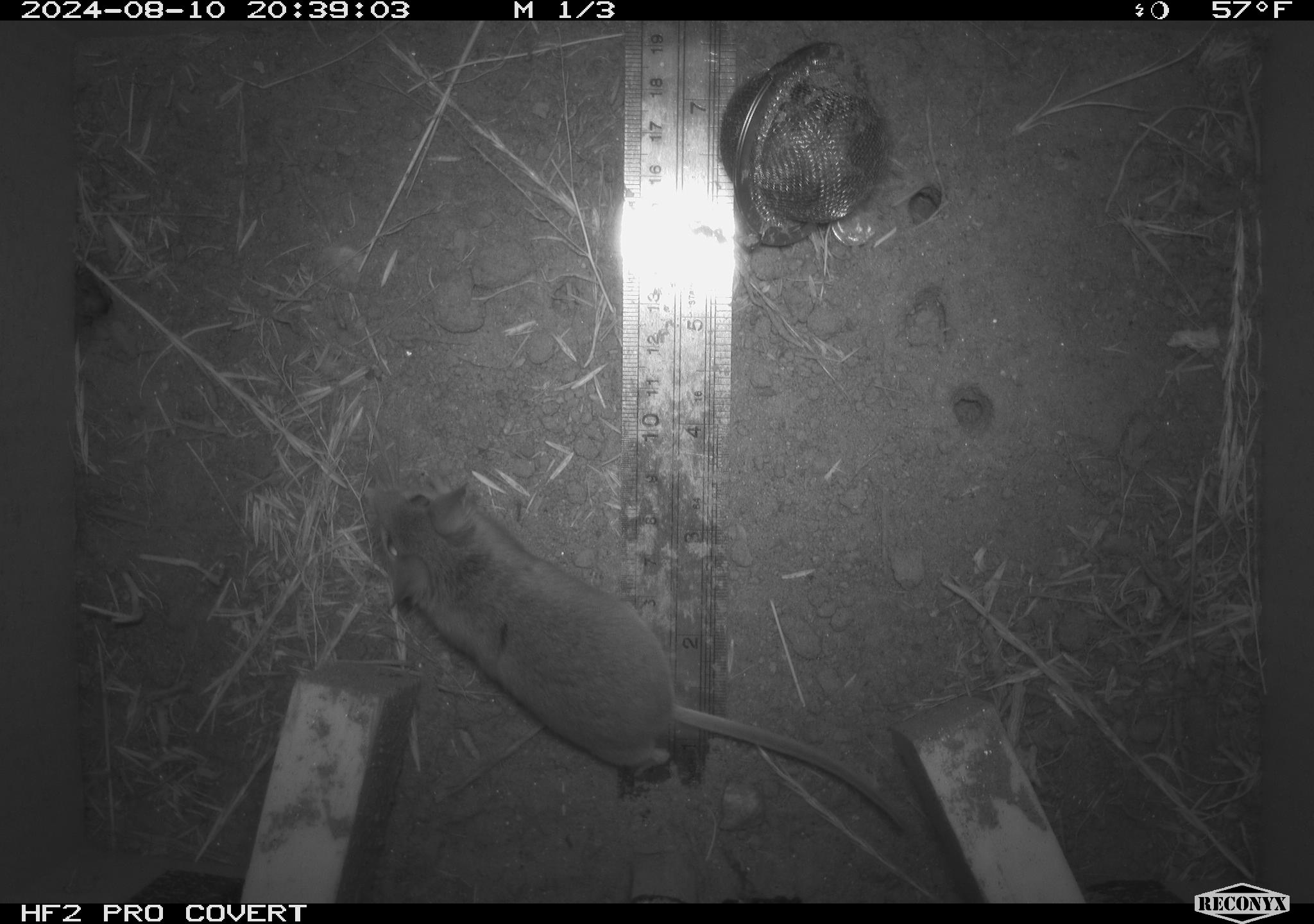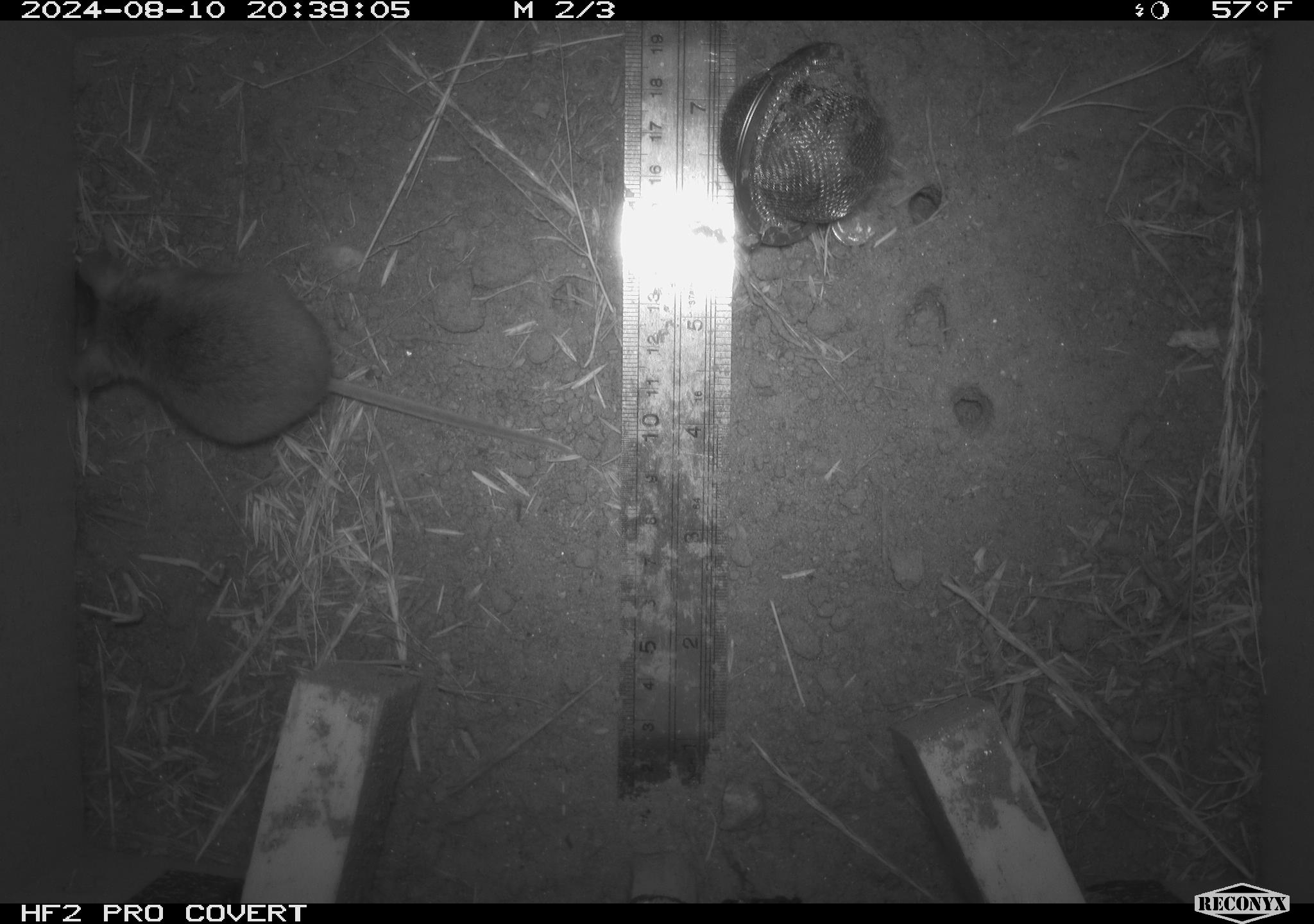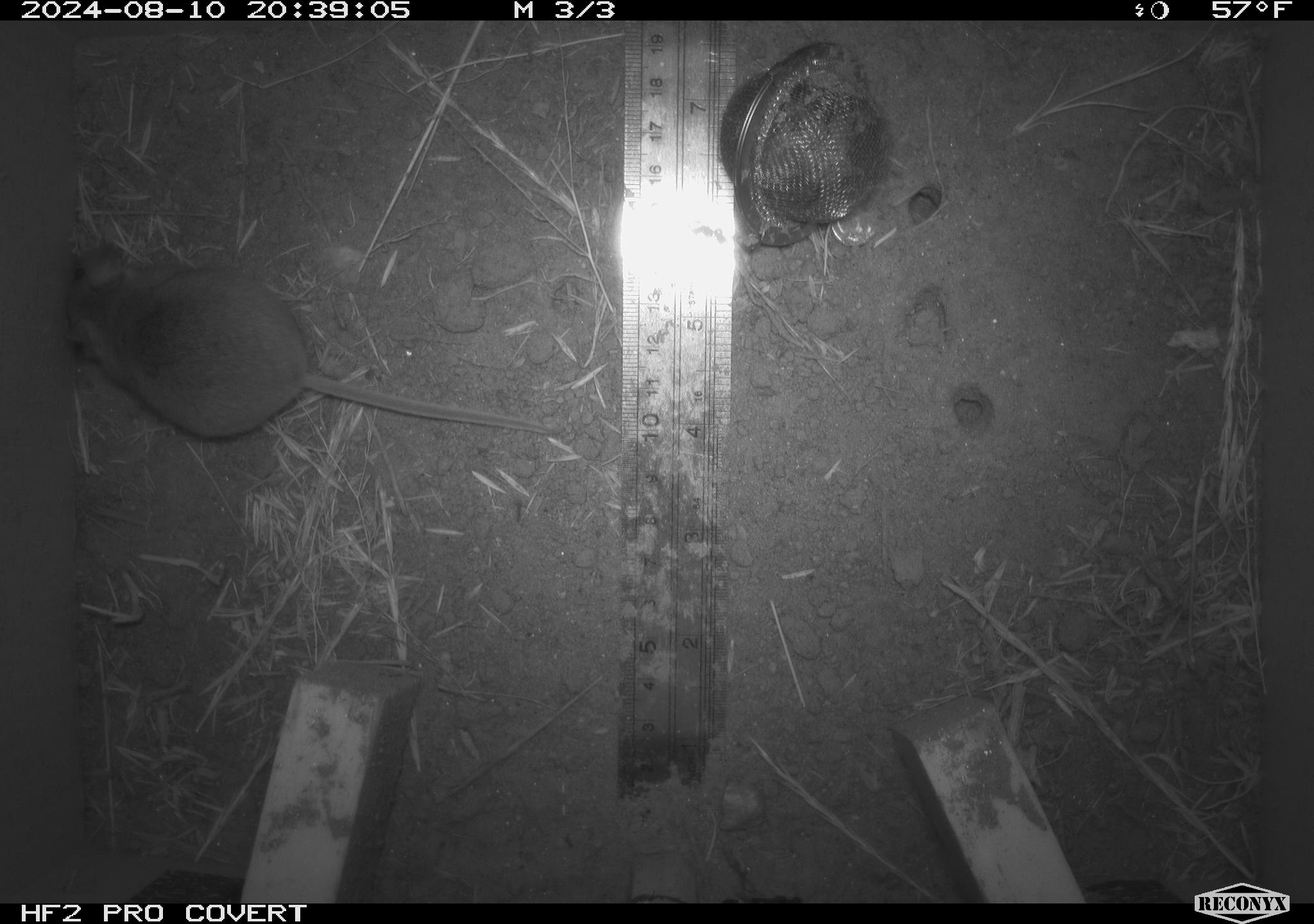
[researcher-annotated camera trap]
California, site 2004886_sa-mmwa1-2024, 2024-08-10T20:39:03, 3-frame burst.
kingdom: Animalia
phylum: Chordata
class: Mammalia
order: Rodentia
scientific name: Rodentia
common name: mouse species